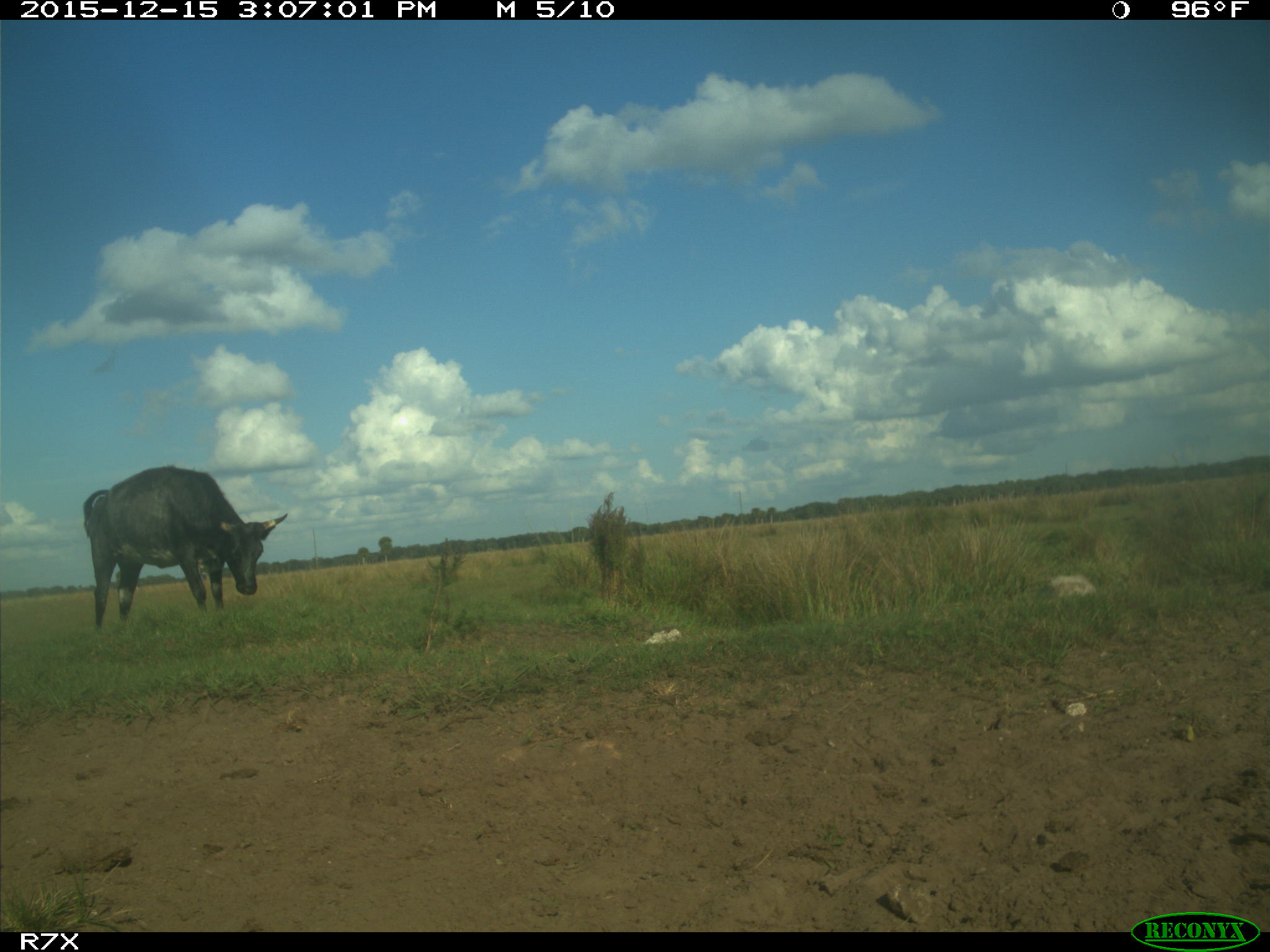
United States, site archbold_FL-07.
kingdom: Animalia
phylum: Chordata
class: Mammalia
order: Artiodactyla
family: Bovidae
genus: Bos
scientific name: Bos taurus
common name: domestic cow